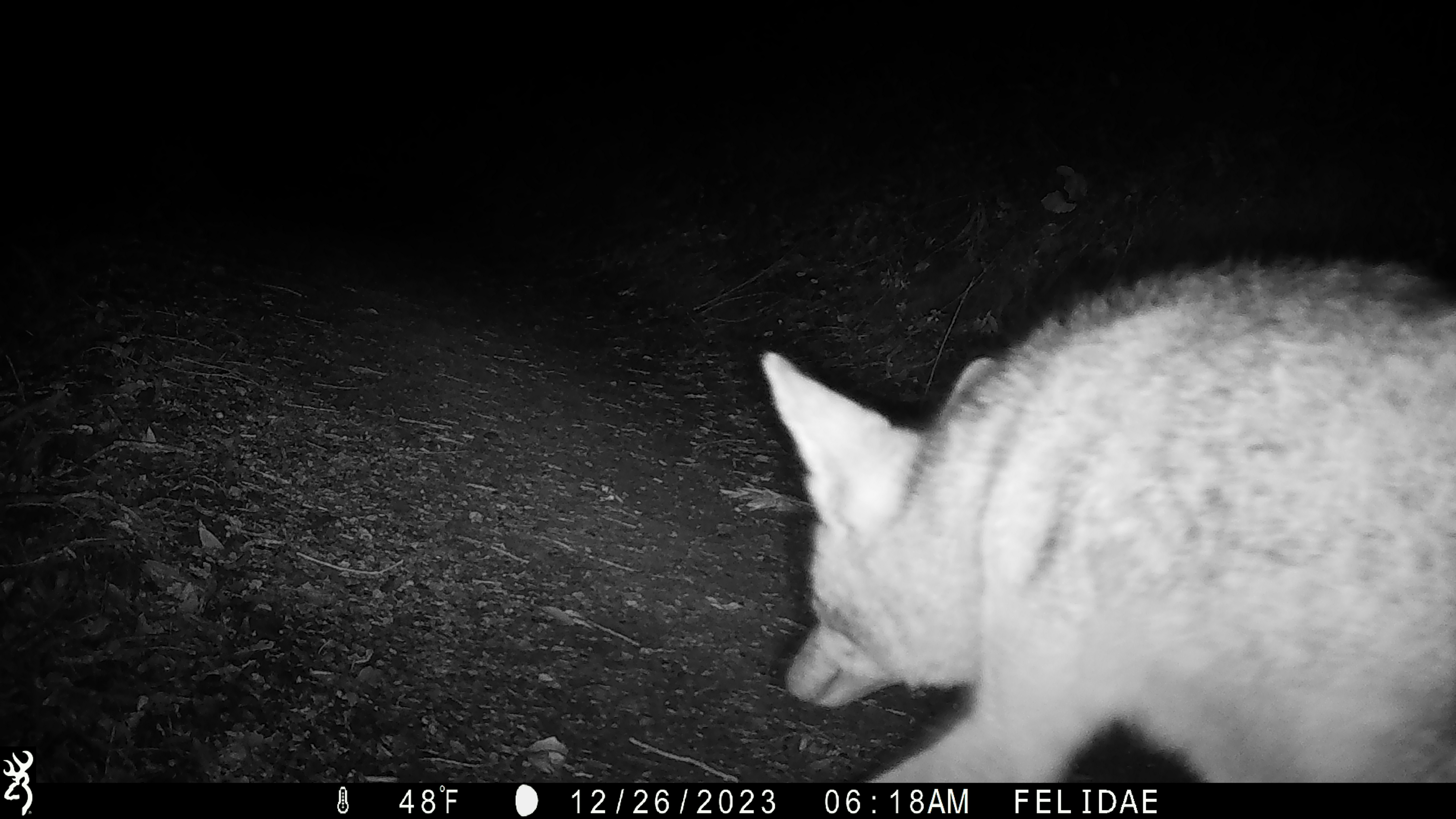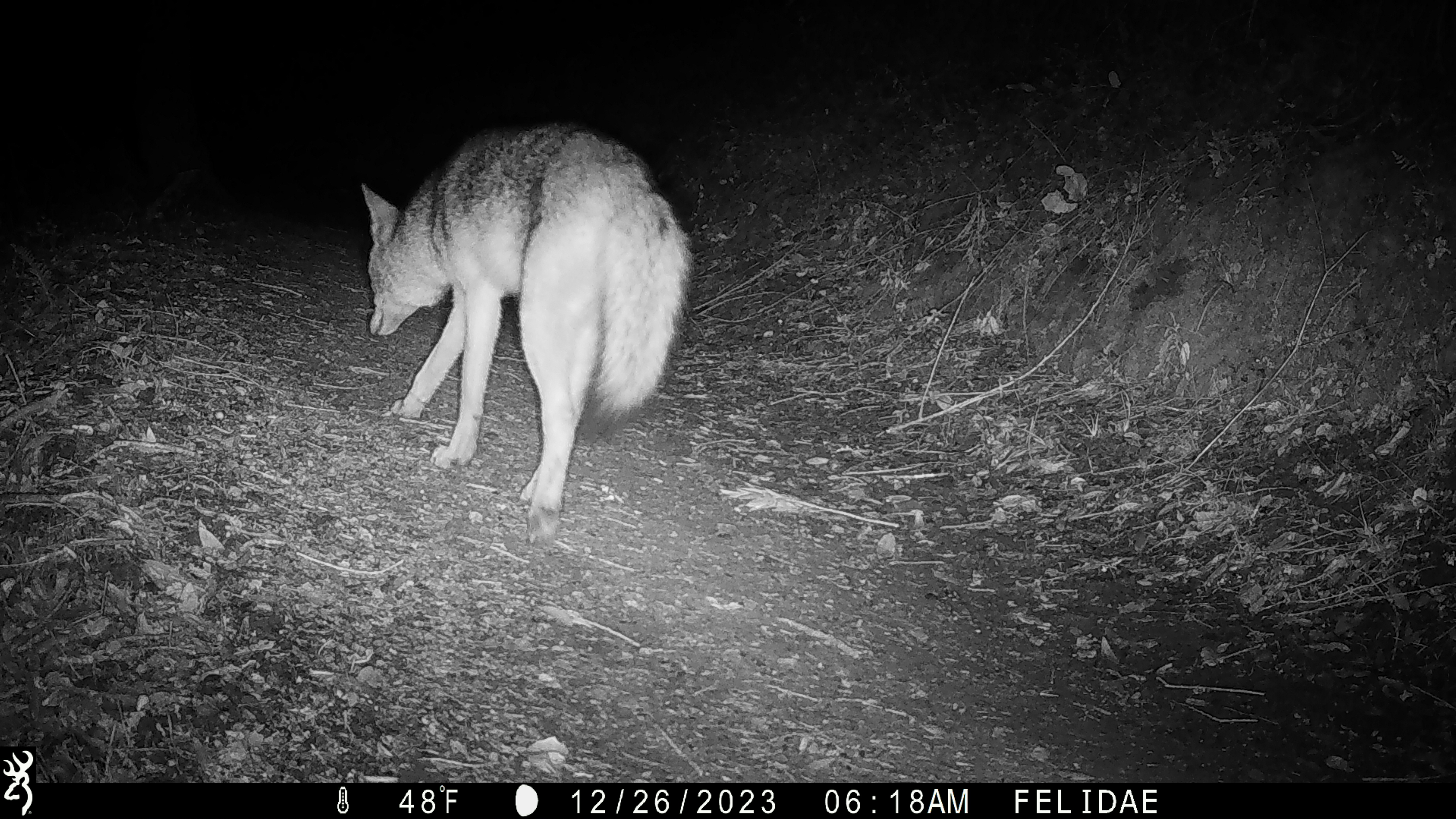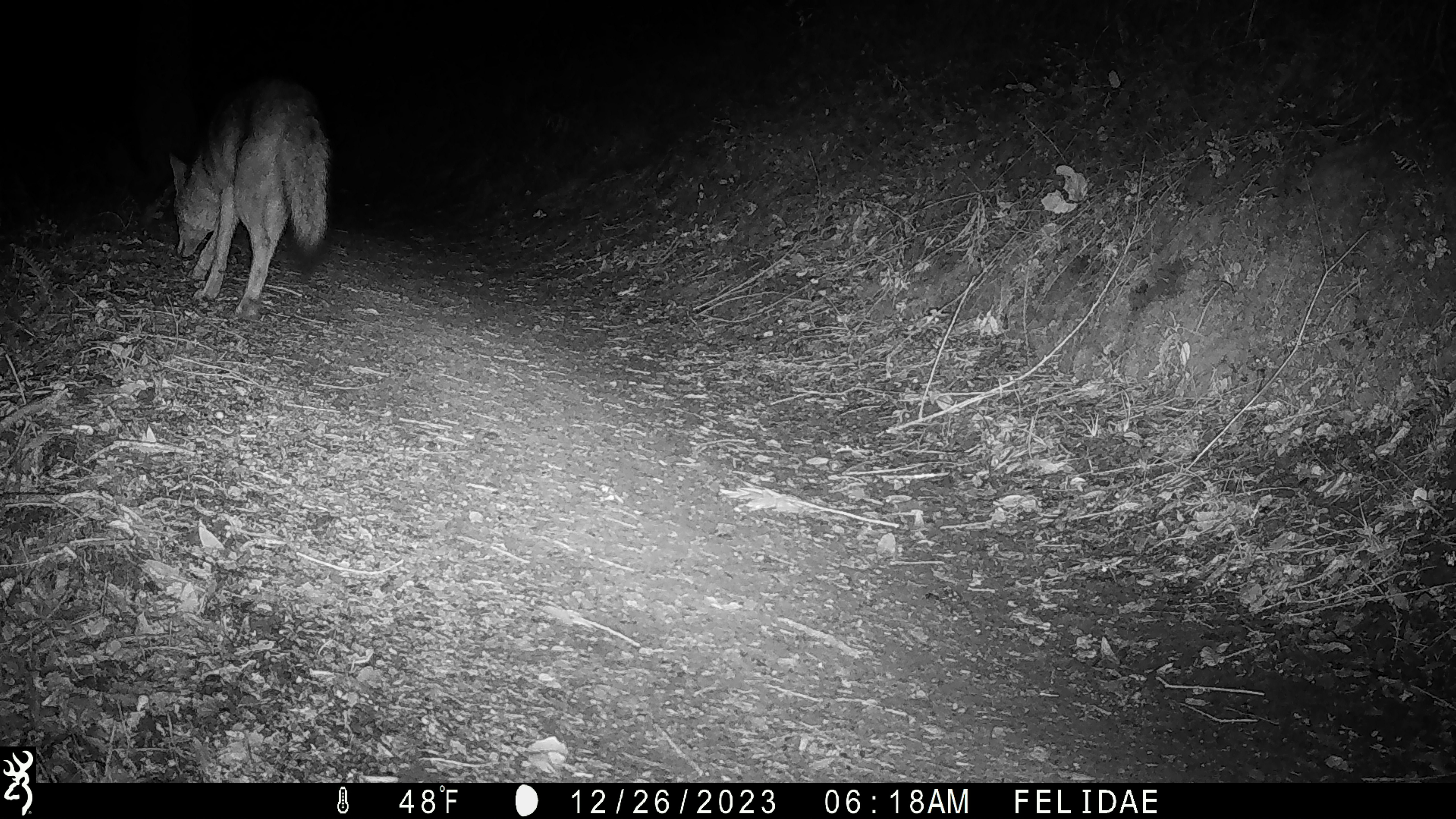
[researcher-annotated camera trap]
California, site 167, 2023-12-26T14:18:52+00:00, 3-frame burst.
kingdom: Animalia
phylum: Chordata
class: Mammalia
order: Carnivora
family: Canidae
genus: Canis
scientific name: Canis latrans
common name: coyote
Coyote (Canis latrans).